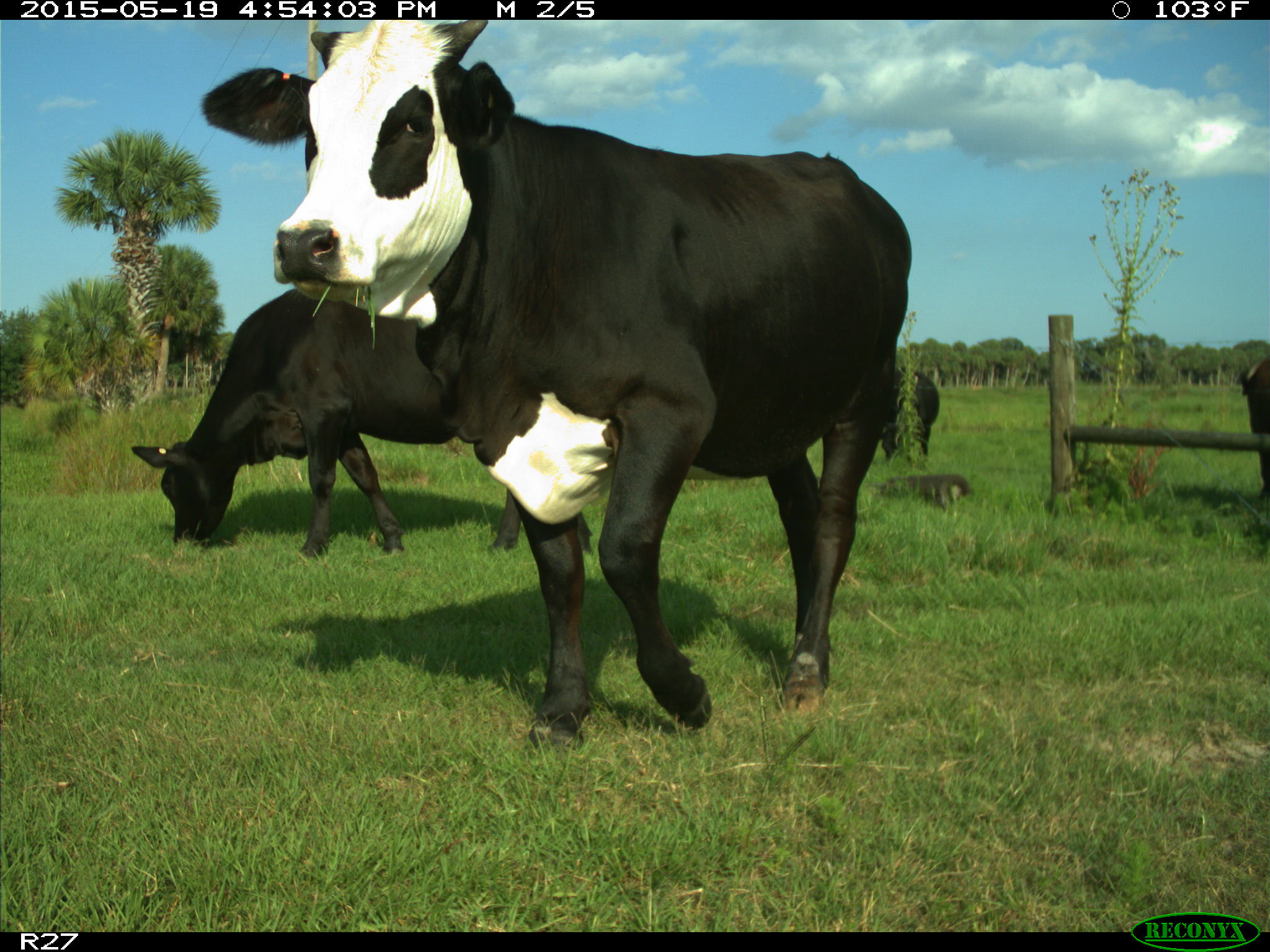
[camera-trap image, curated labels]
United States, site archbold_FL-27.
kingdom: Animalia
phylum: Chordata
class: Mammalia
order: Artiodactyla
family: Bovidae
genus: Bos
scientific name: Bos taurus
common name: domestic cow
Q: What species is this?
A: Bos taurus (domestic cow).